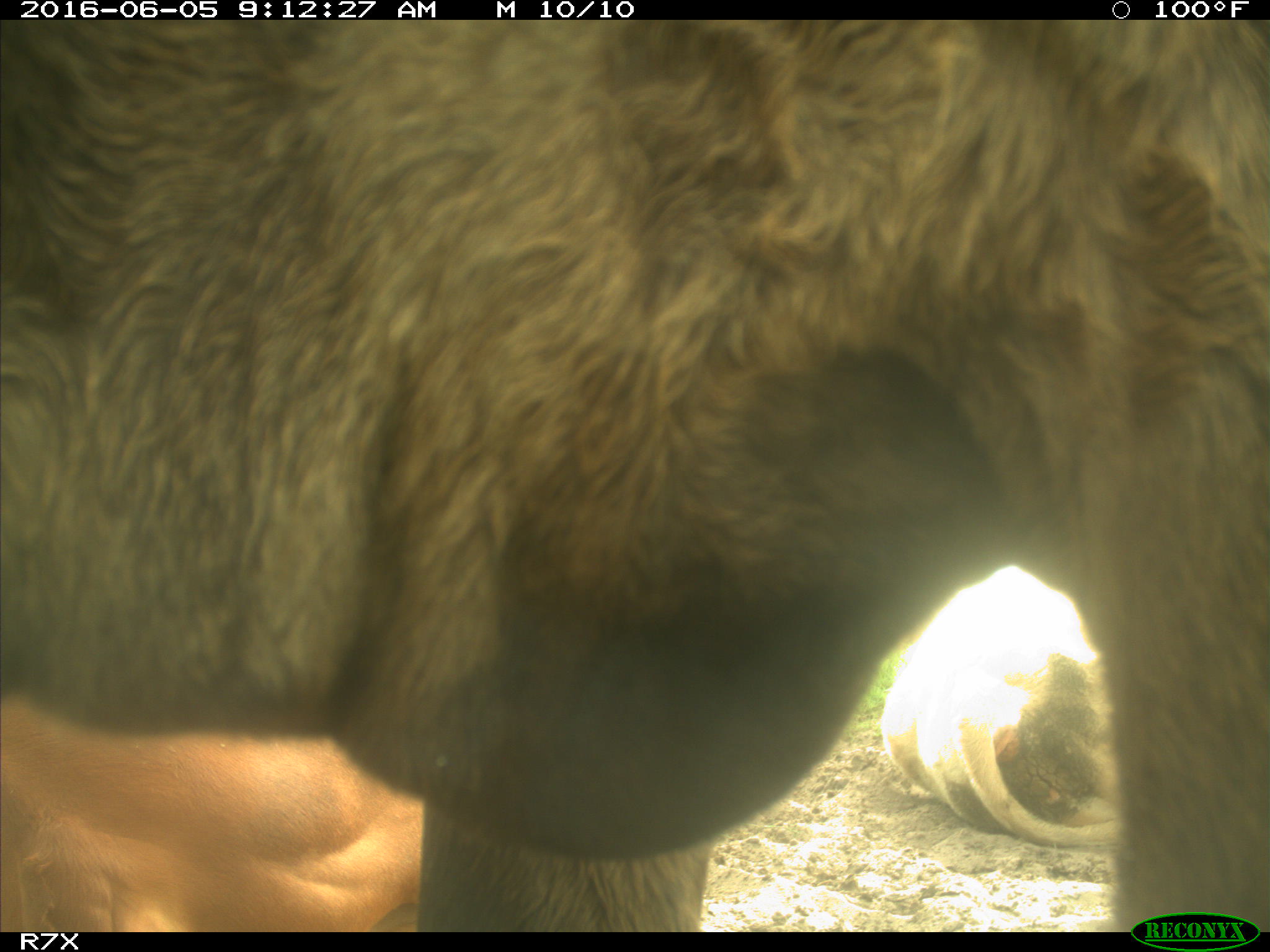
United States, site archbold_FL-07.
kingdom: Animalia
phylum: Chordata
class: Mammalia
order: Artiodactyla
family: Bovidae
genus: Bos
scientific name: Bos taurus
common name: domestic cow